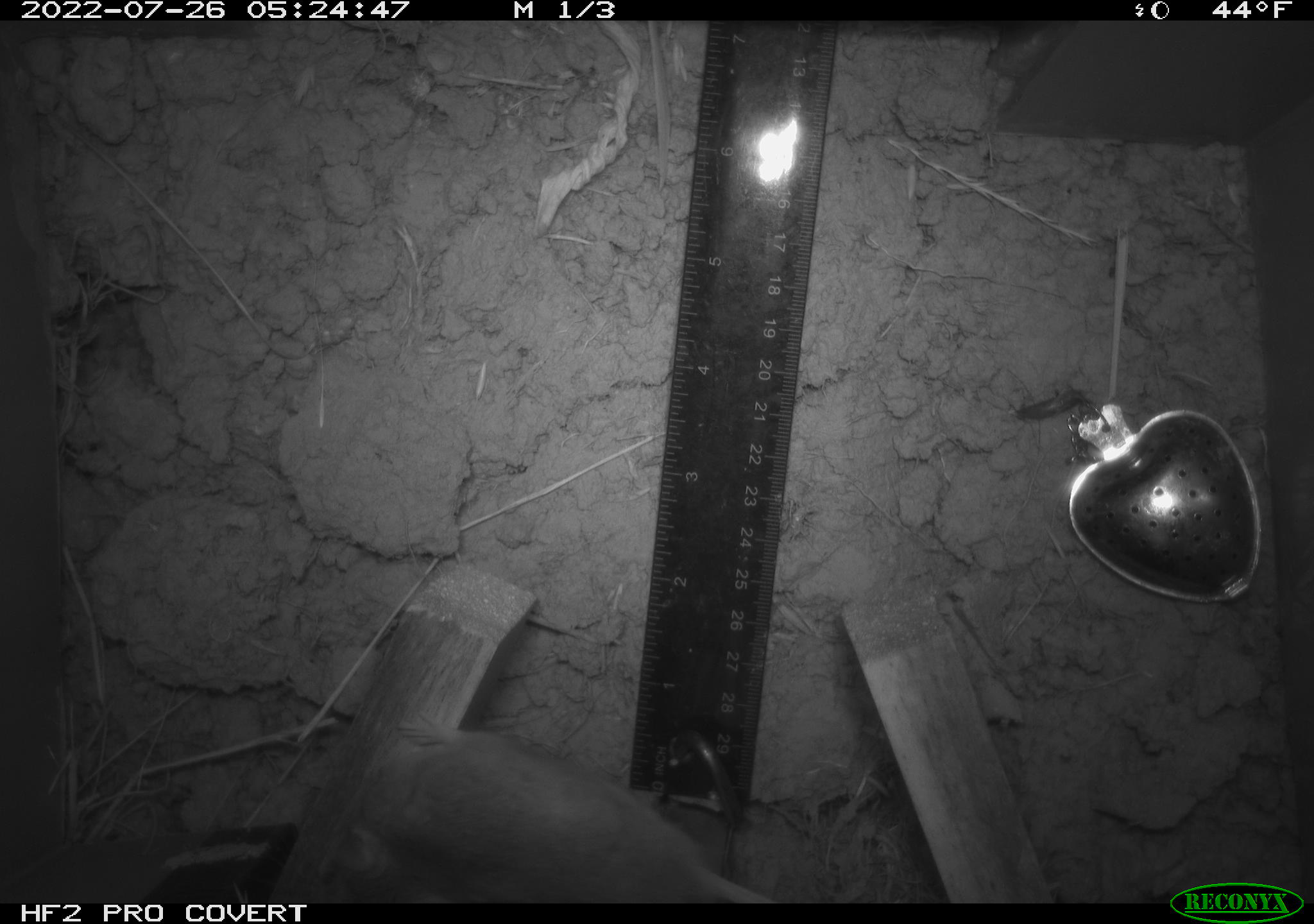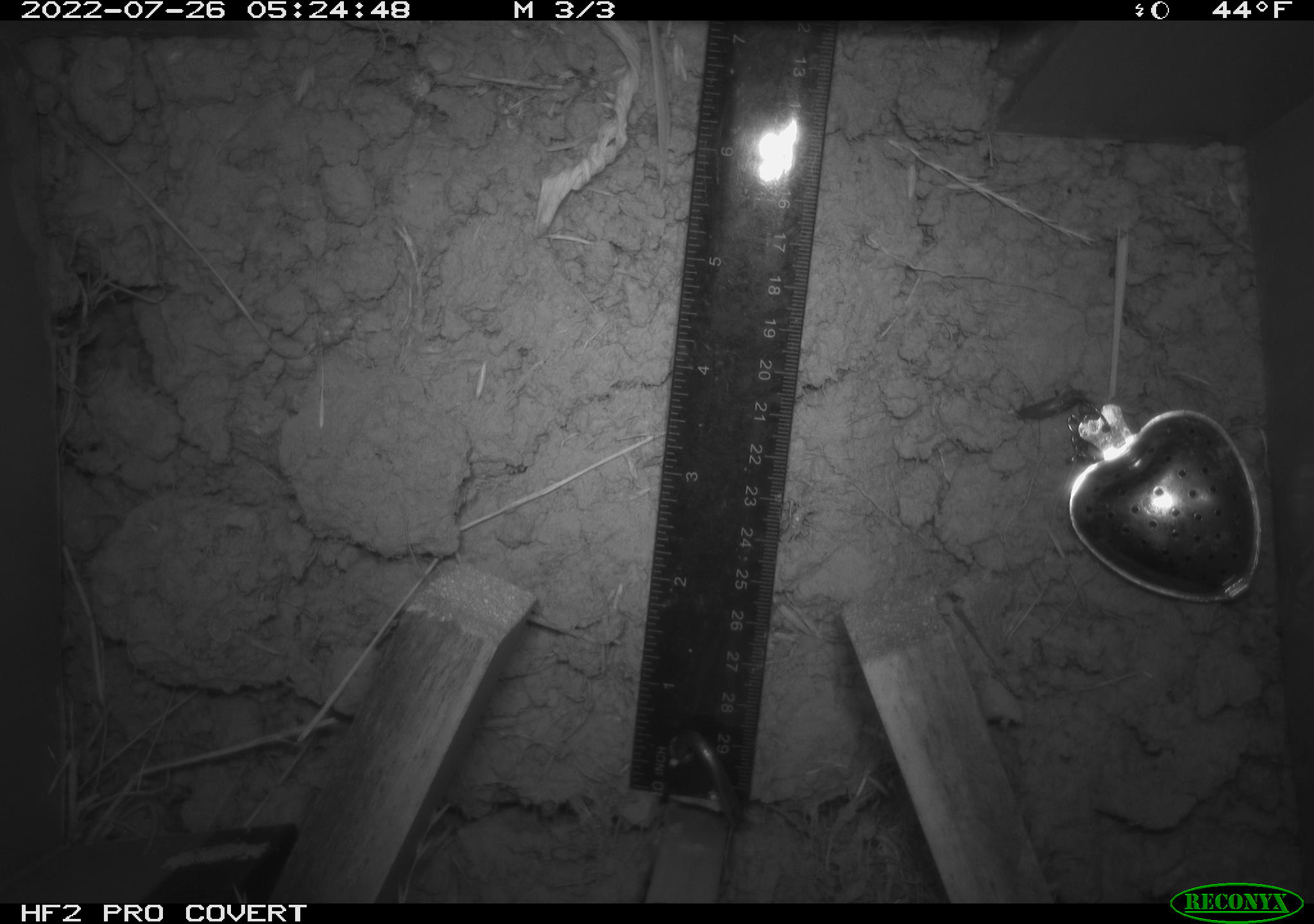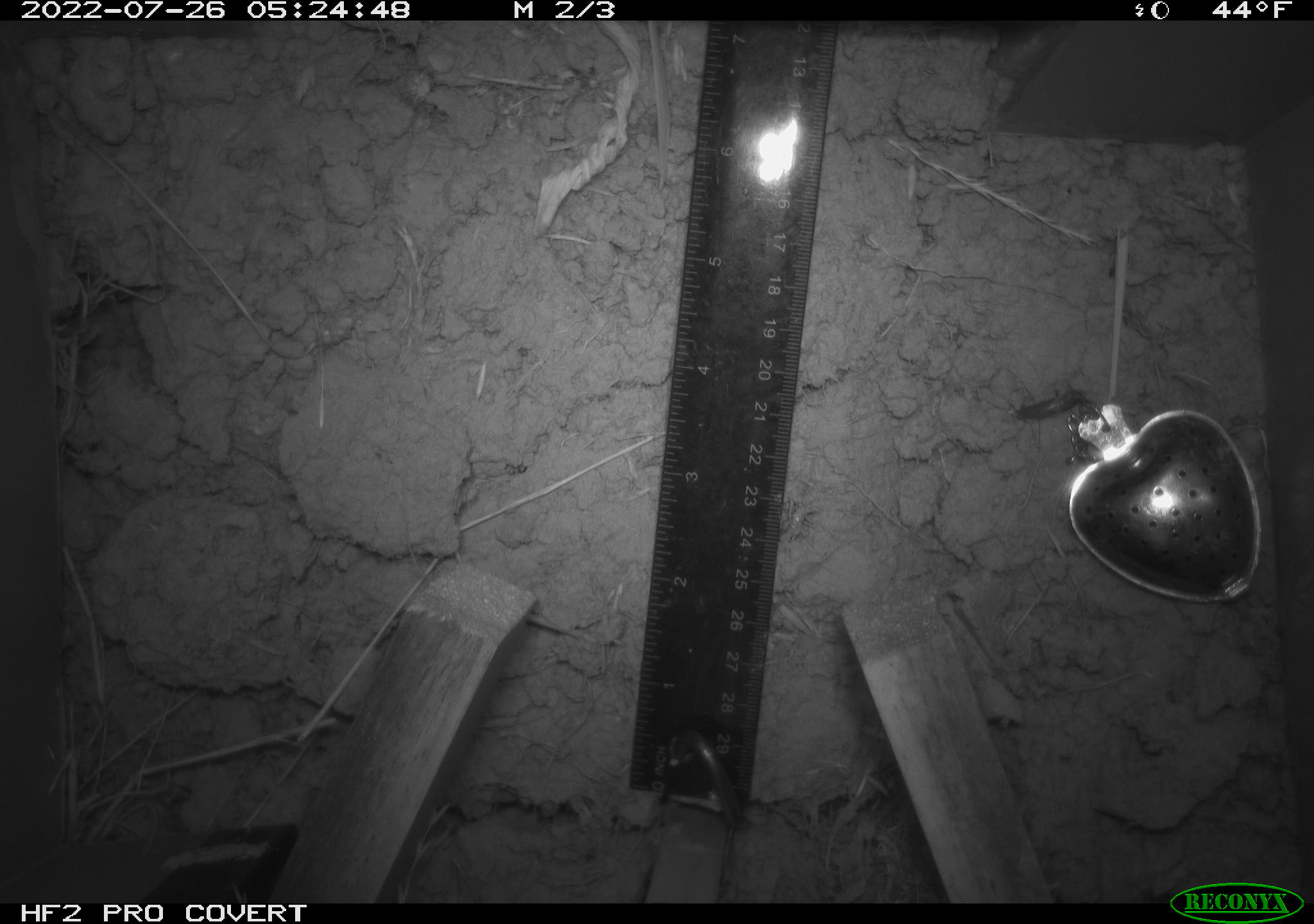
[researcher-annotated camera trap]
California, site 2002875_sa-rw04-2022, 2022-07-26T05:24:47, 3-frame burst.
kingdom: Animalia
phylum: Chordata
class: Mammalia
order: Rodentia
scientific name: Rodentia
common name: mouse species